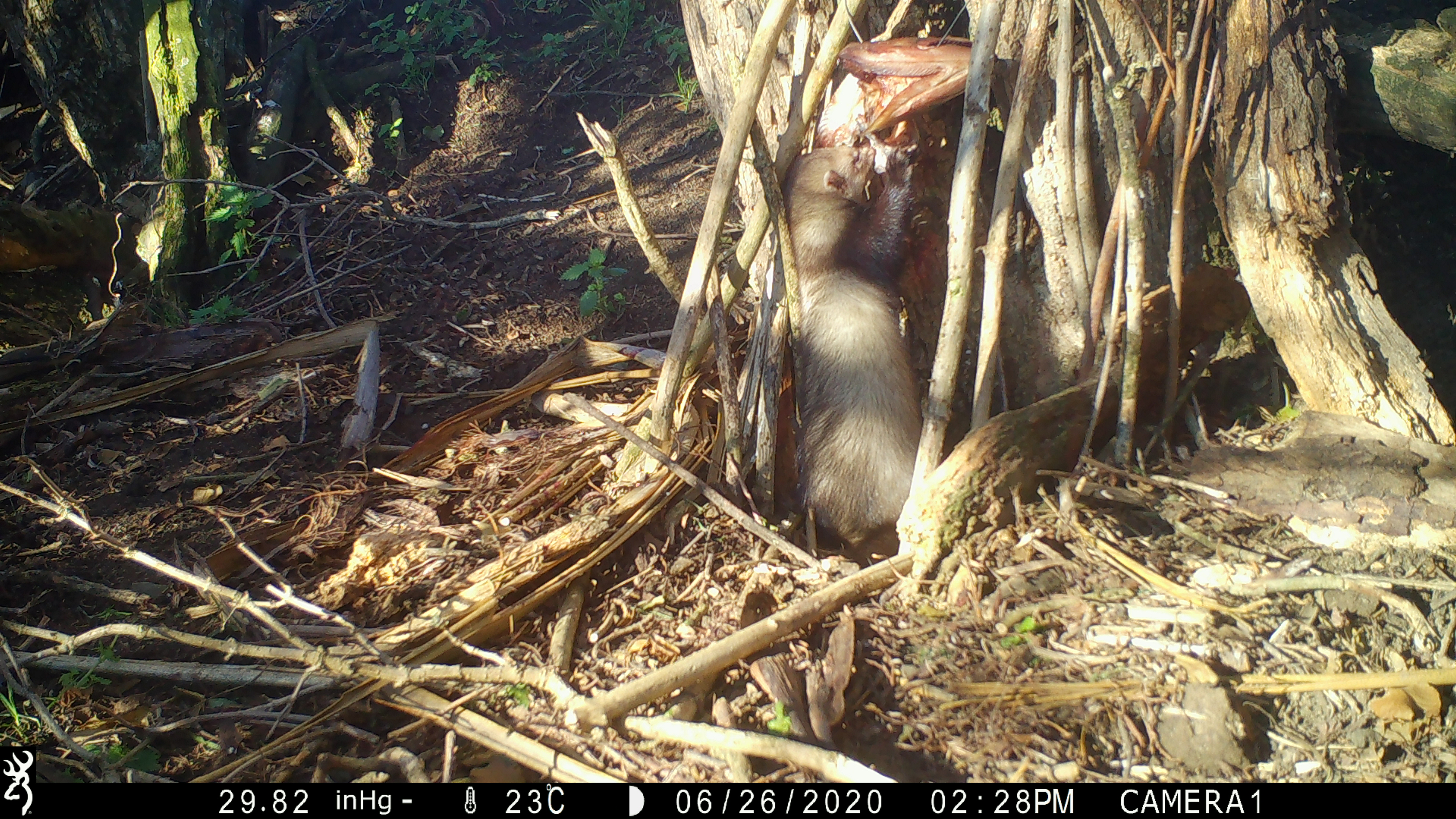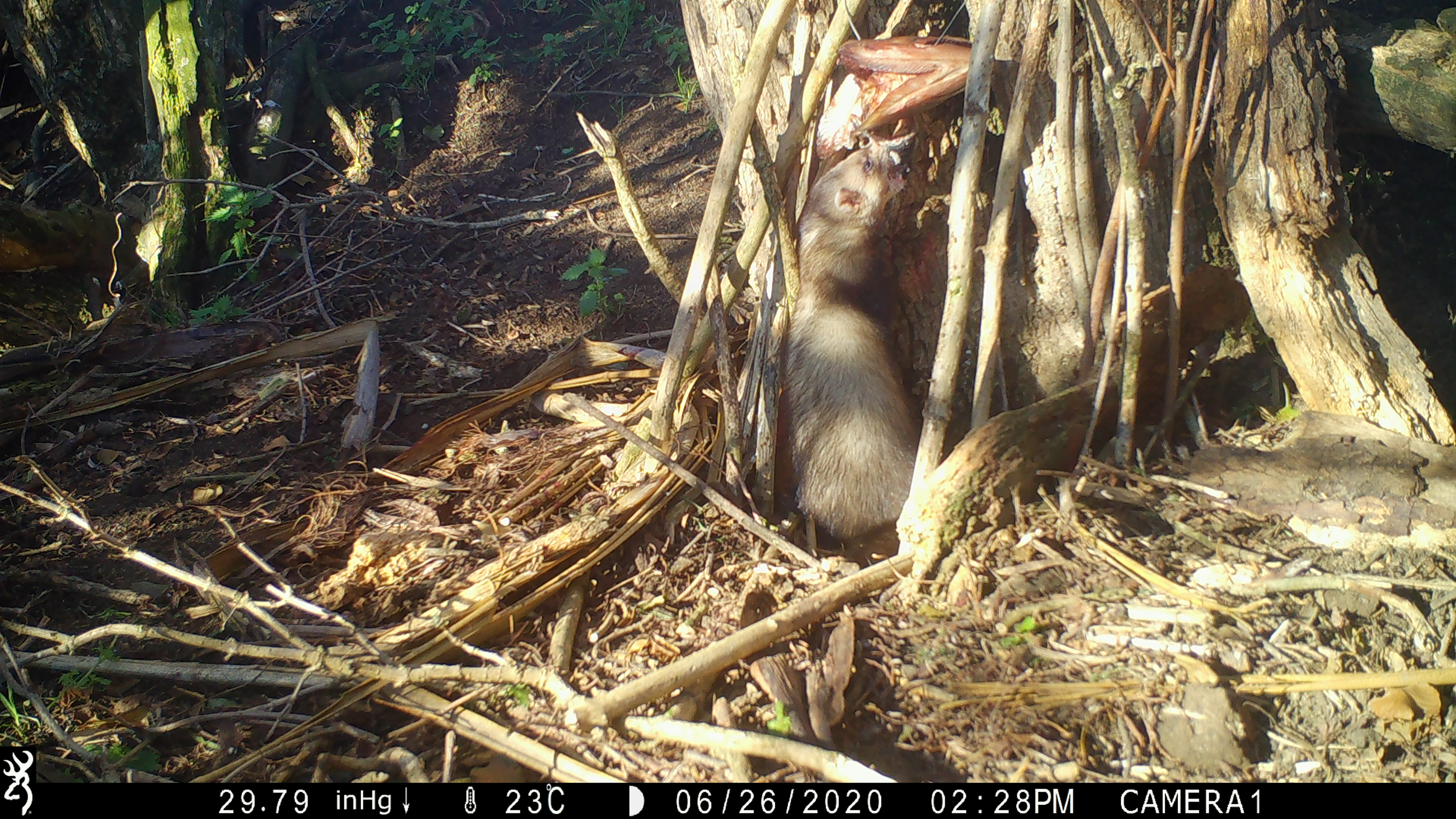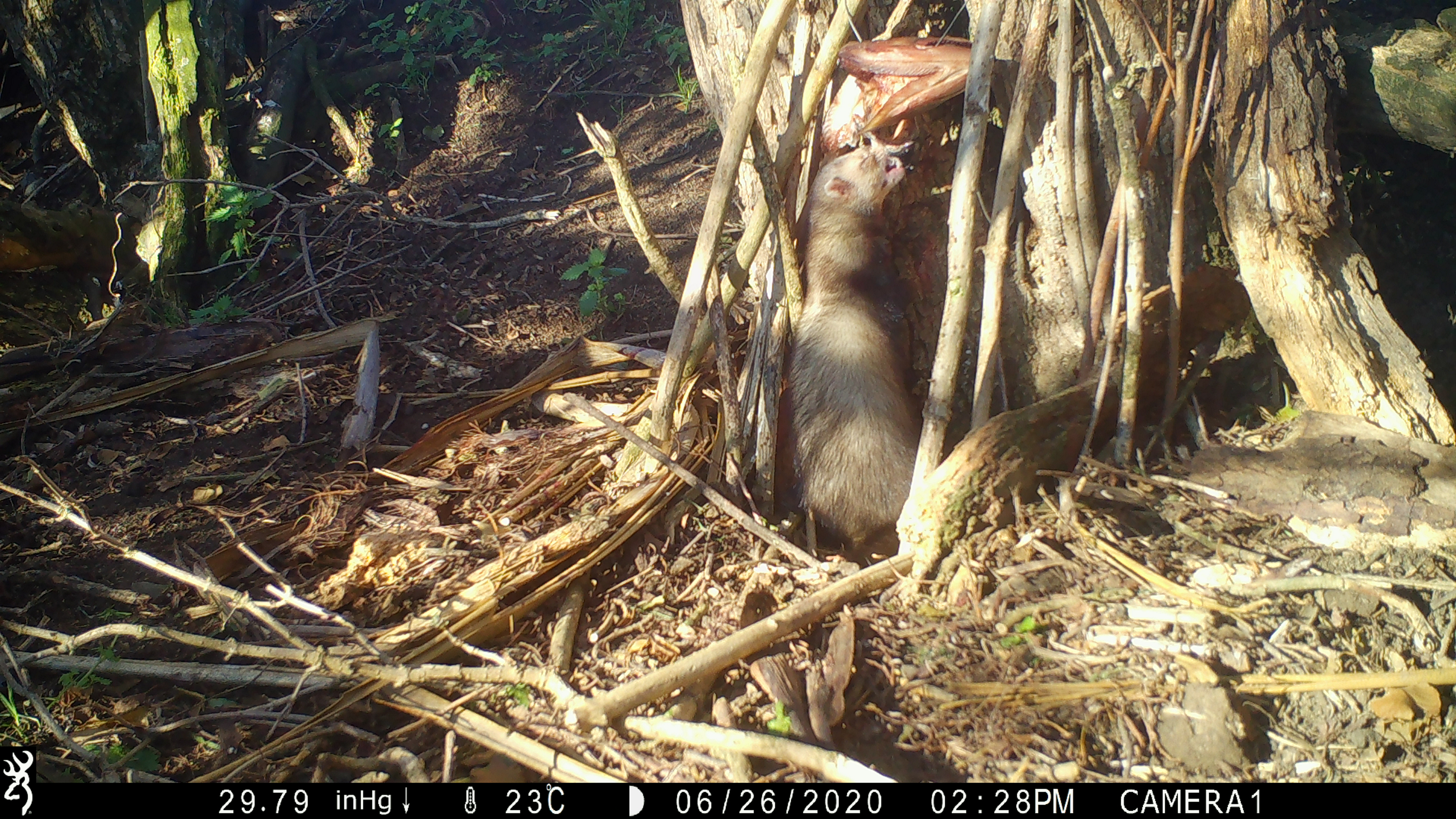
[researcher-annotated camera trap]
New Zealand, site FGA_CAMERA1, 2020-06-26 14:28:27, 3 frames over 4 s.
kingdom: Animalia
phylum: Chordata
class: Mammalia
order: Carnivora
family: Mustelidae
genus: Mustela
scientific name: Mustela furo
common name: ferret